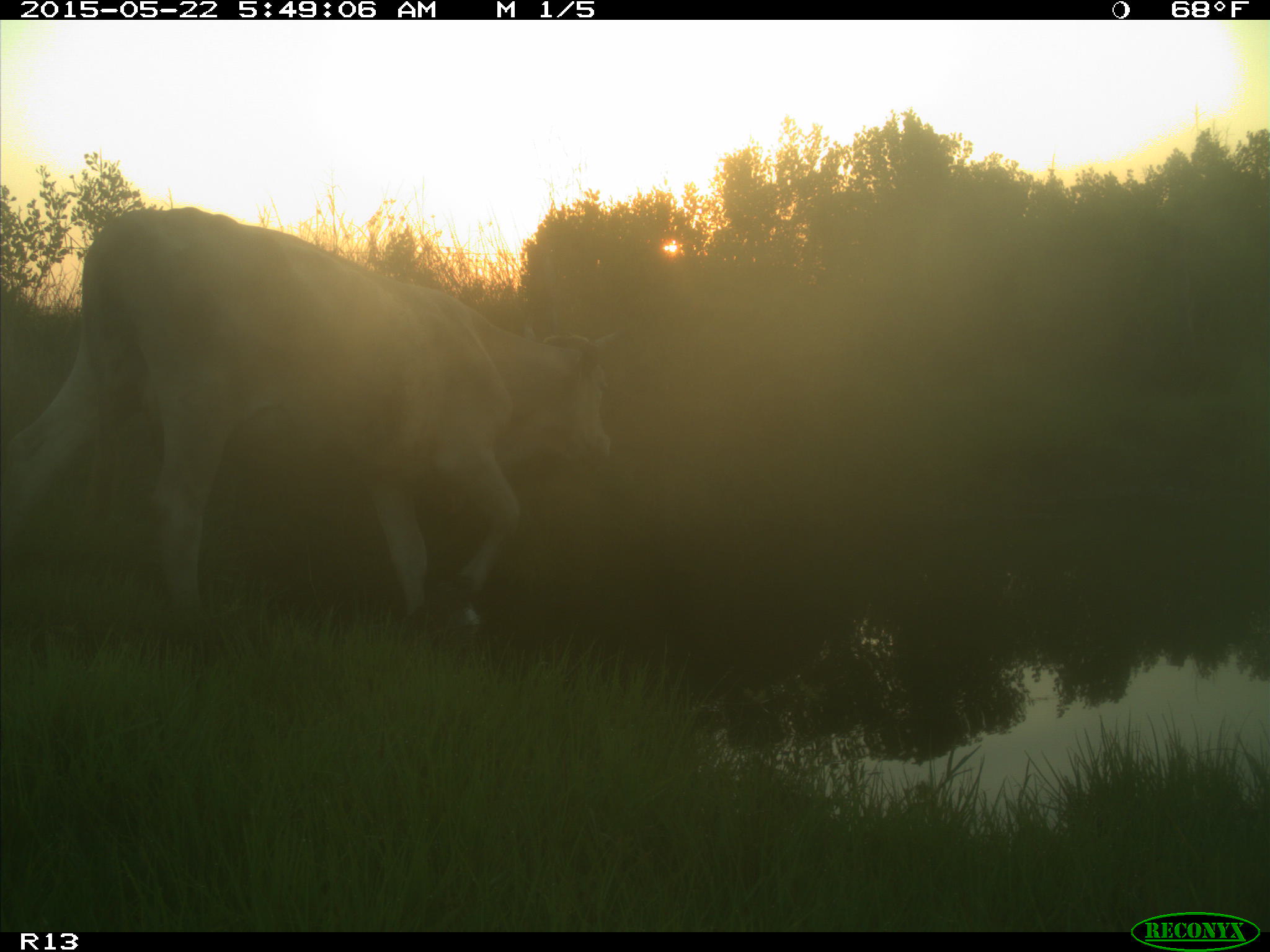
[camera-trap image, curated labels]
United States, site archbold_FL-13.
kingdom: Animalia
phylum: Chordata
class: Mammalia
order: Artiodactyla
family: Bovidae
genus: Bos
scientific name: Bos taurus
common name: domestic cow